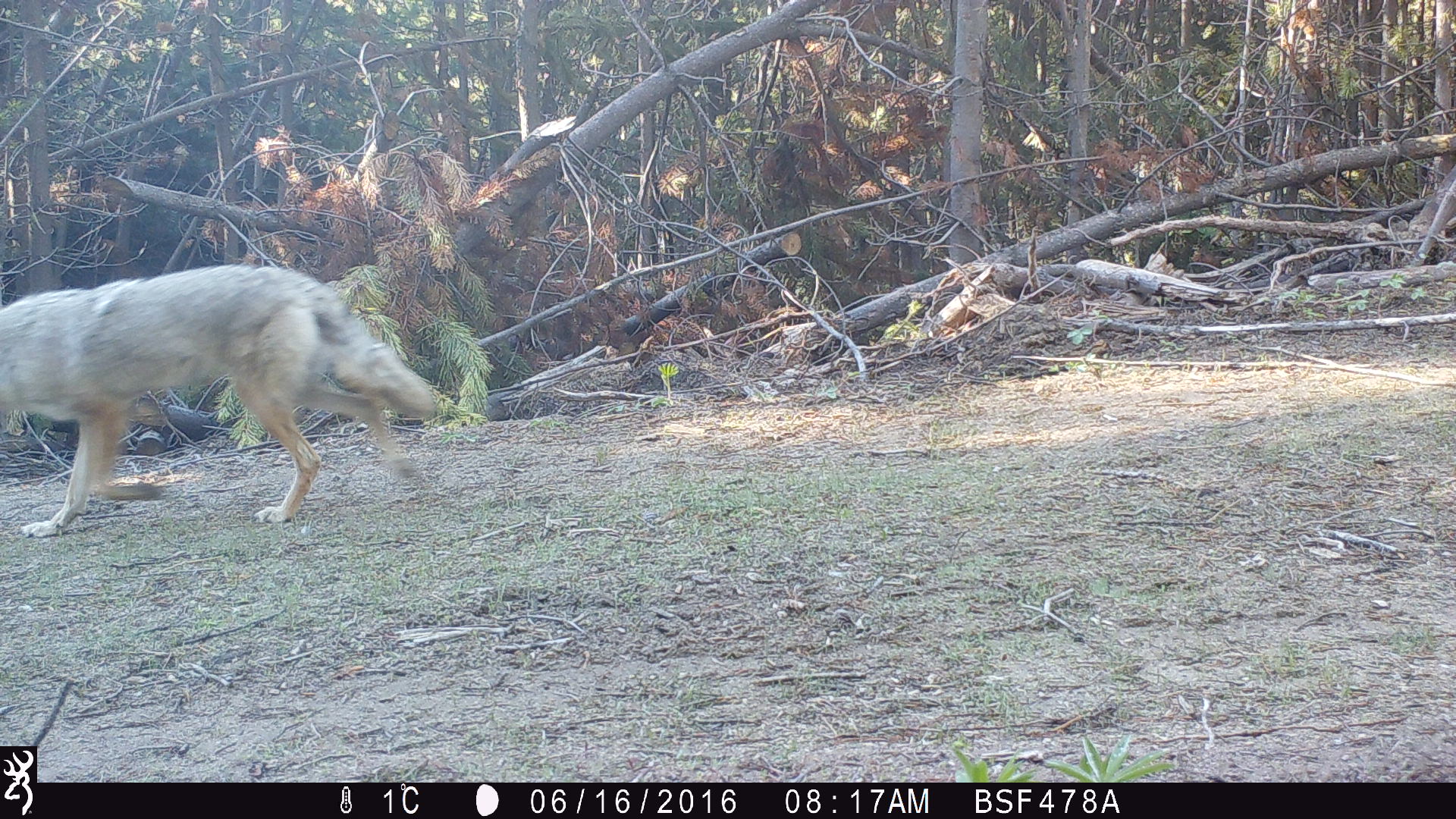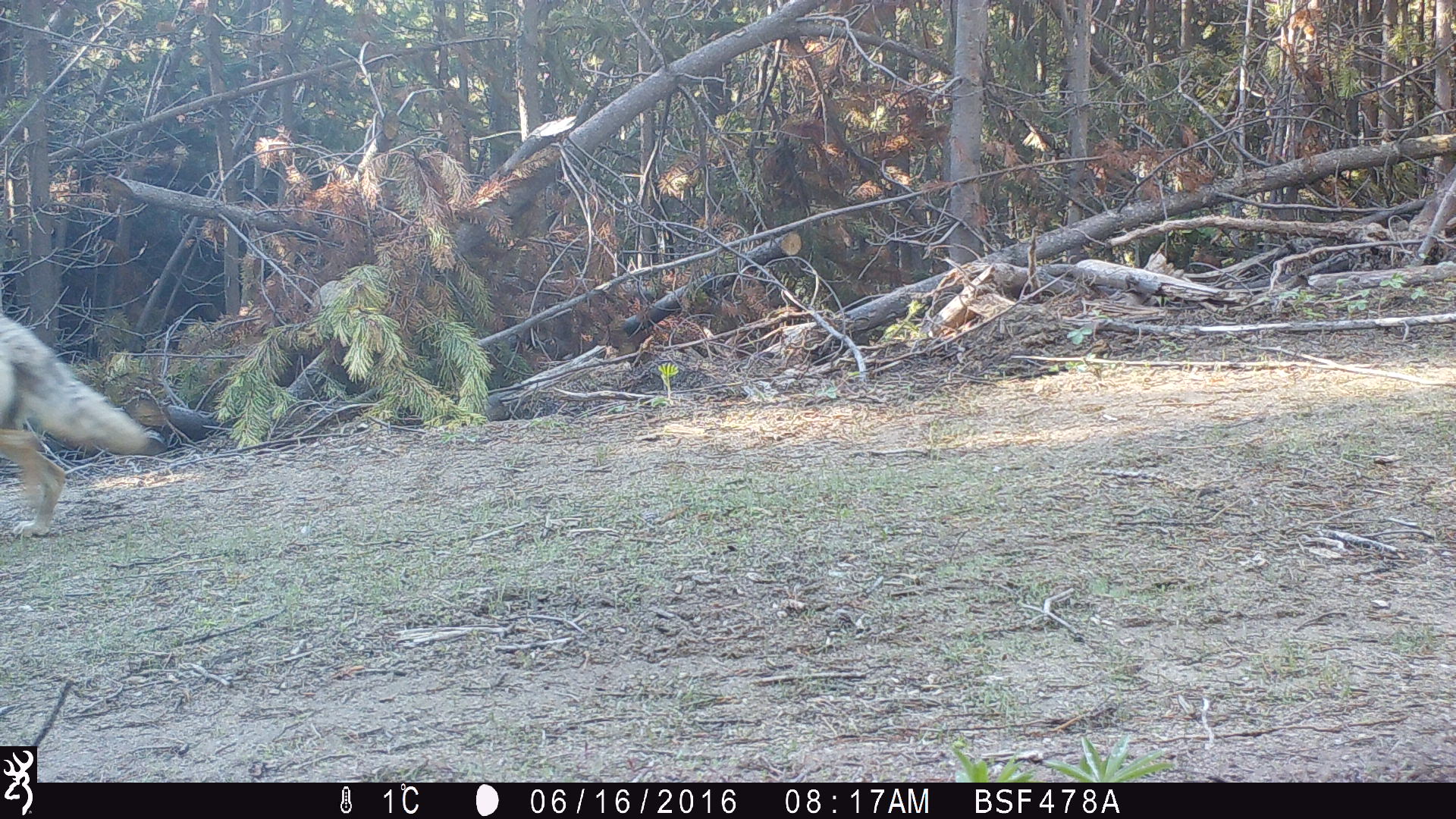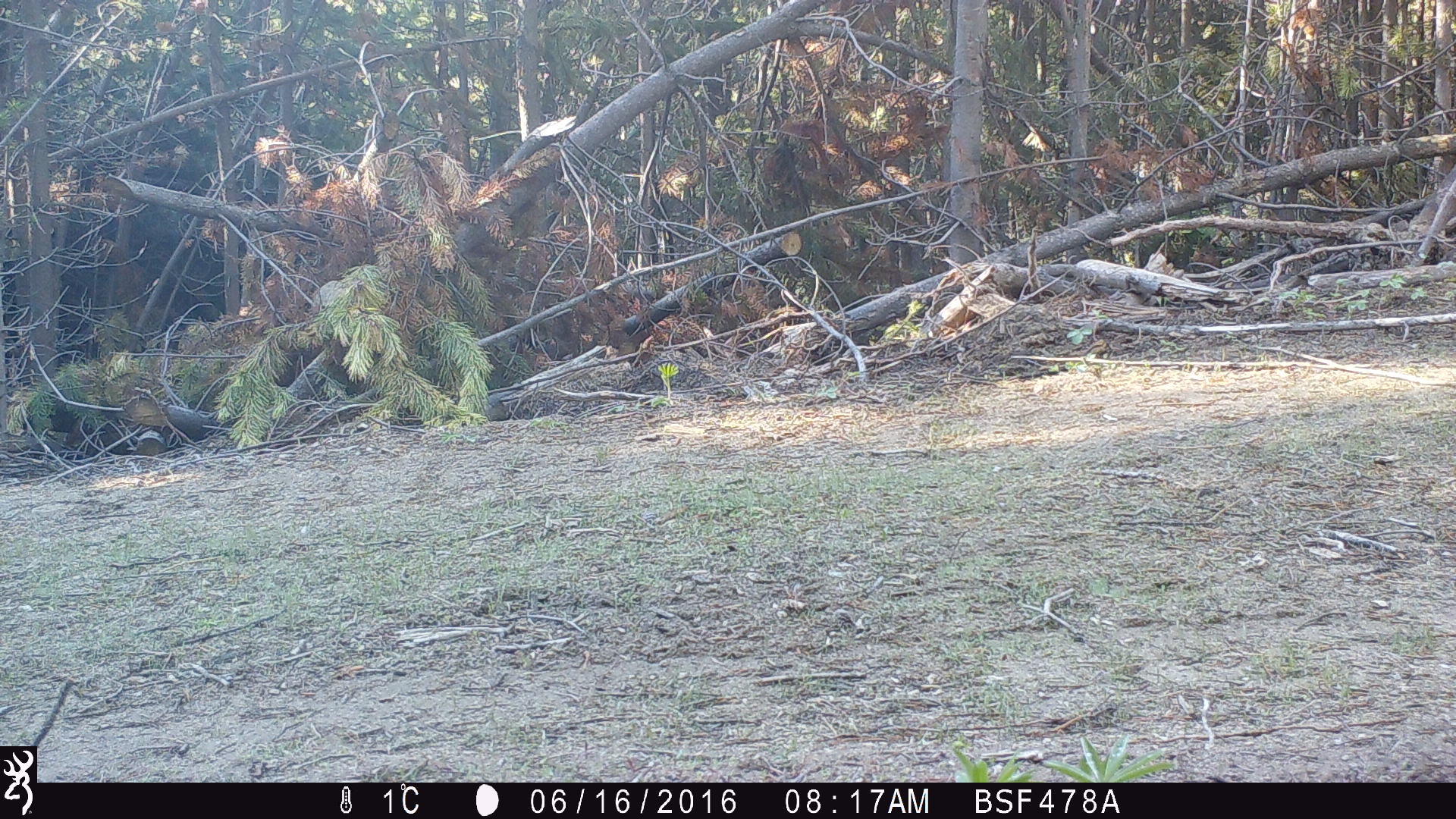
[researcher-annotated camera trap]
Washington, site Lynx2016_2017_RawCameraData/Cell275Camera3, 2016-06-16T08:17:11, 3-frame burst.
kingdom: Animalia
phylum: Chordata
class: Mammalia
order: Carnivora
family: Canidae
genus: Canis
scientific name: Canis latrans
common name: coyote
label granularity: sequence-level